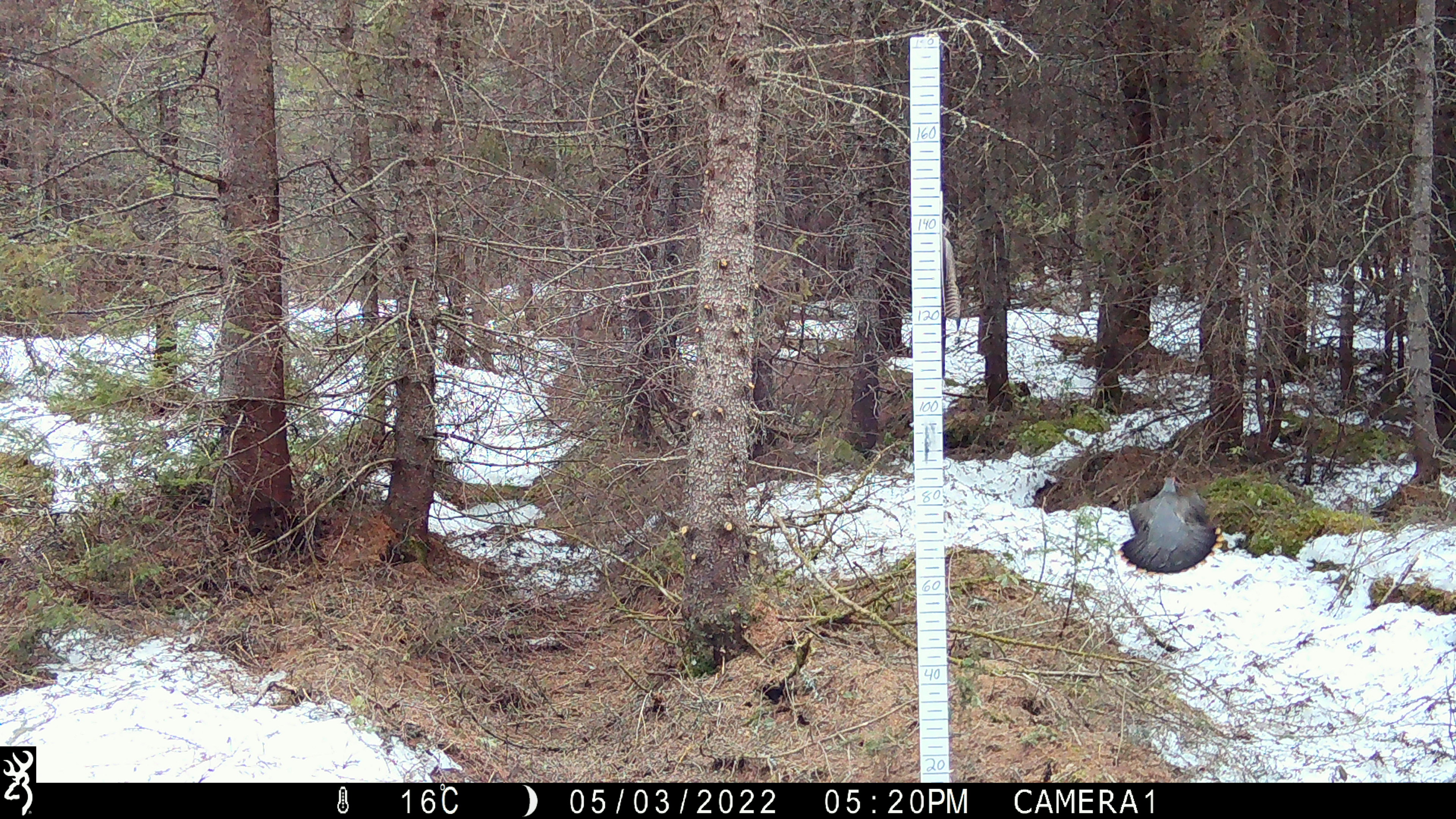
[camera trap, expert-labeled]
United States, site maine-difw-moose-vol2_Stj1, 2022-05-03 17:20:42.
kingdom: Animalia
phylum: Chordata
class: Aves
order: Galliformes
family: Phasianidae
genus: Canachites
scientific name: Canachites canadensis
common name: spruce grouse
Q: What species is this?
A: Spruce grouse (Canachites canadensis).